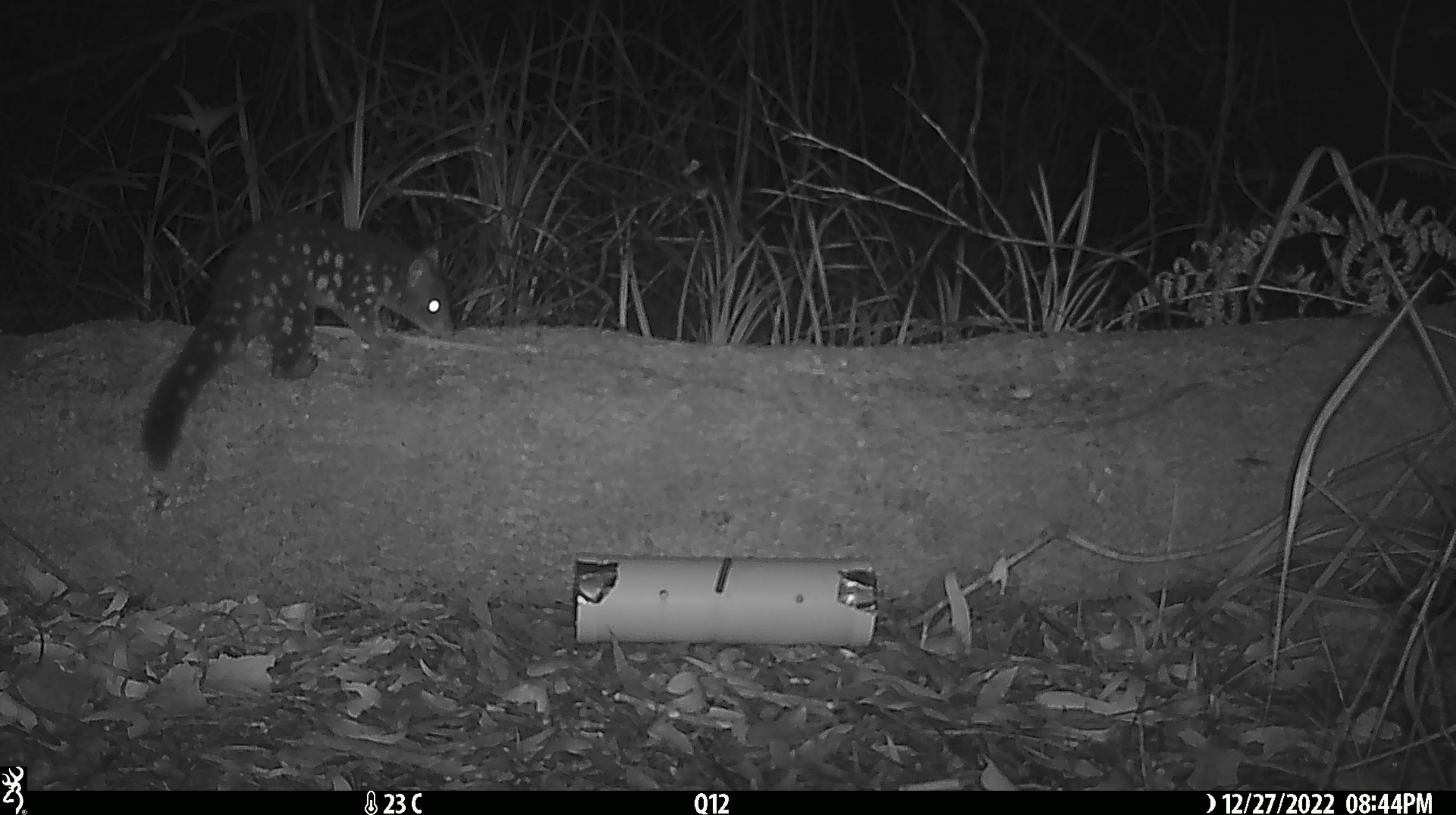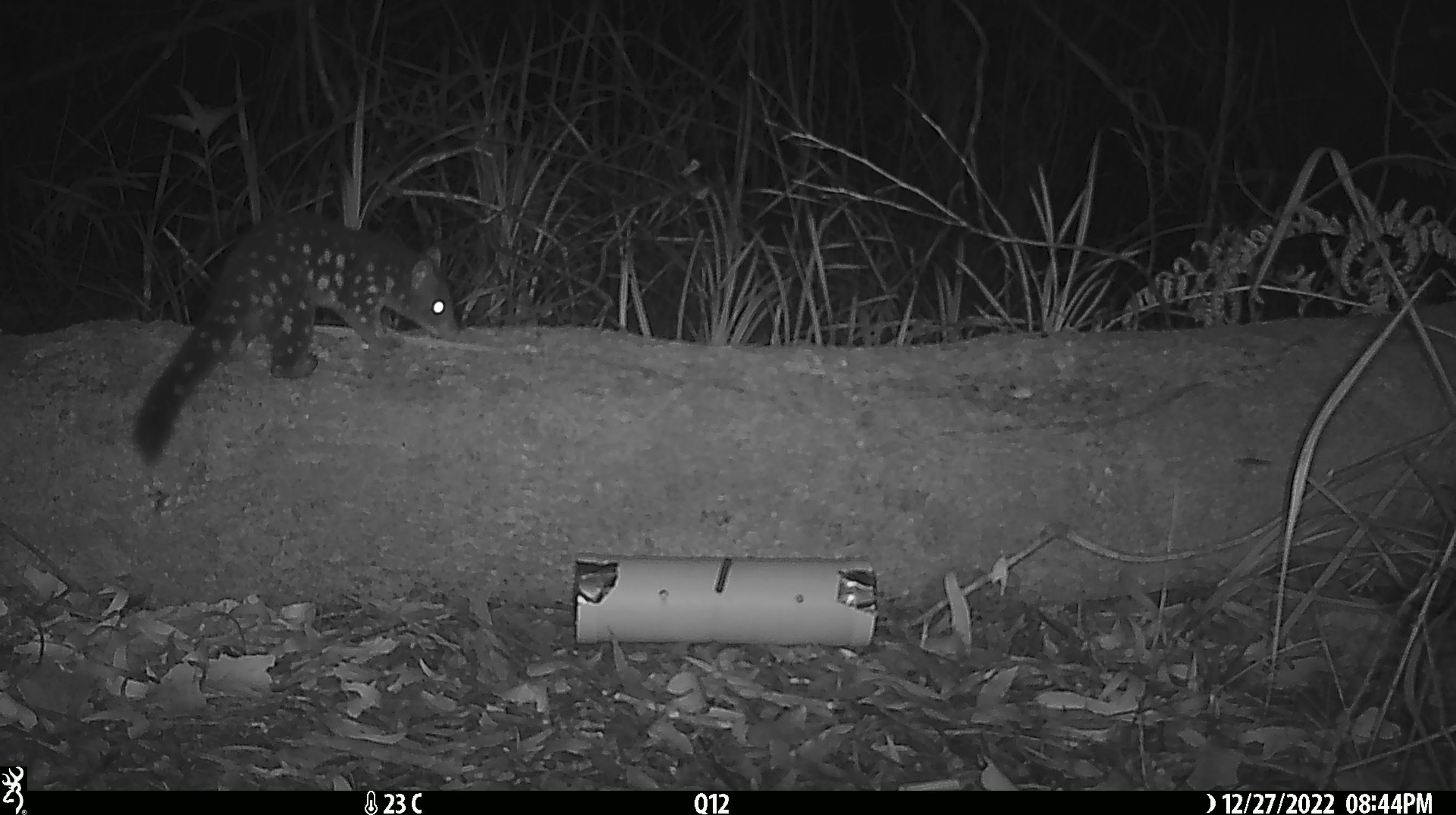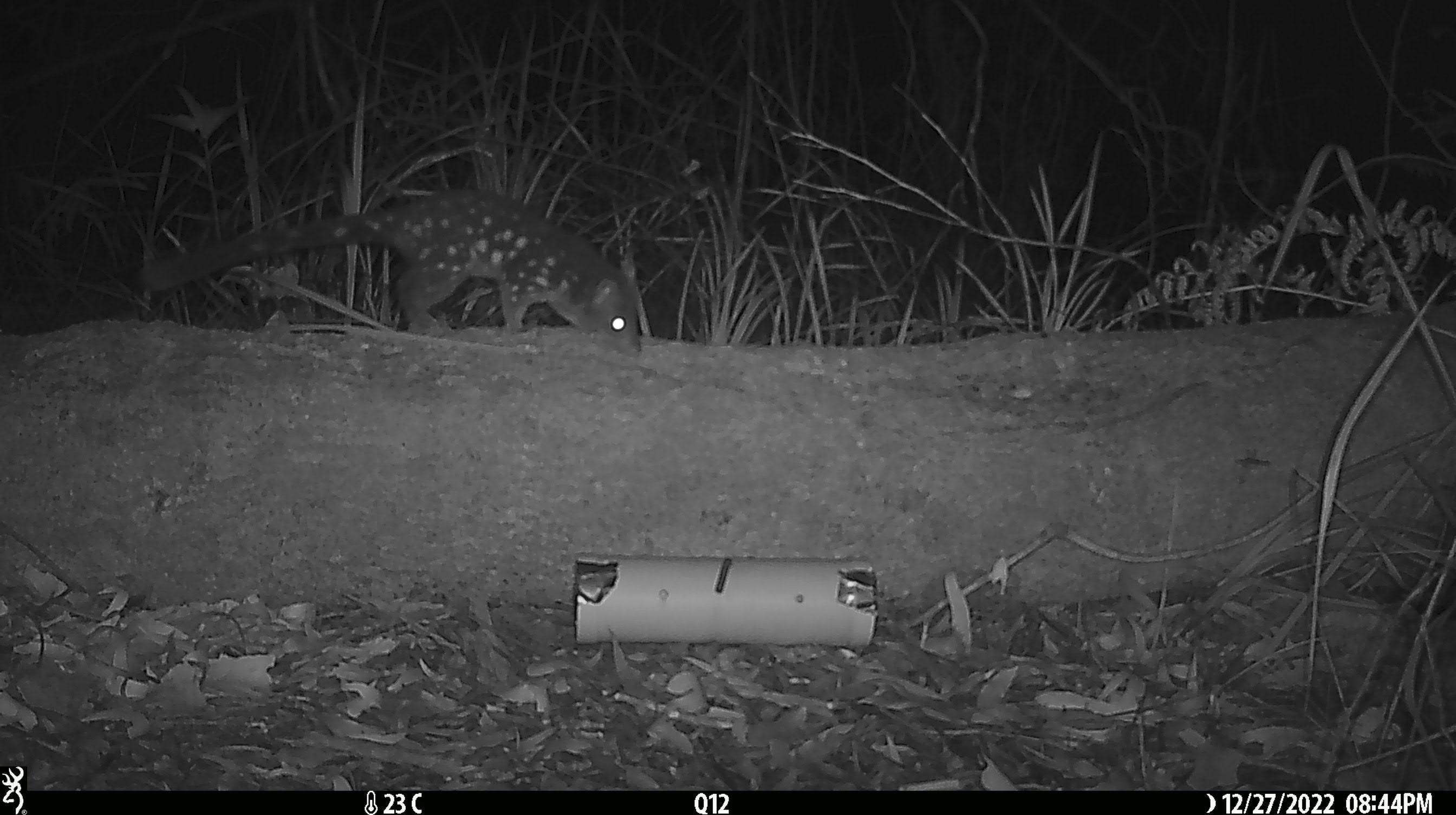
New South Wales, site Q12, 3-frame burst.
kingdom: Animalia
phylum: Chordata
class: Mammalia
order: Dasyuromorphia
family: Dasyuridae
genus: Dasyurus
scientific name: Dasyurus maculatus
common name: spotted-tailed quoll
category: quoll